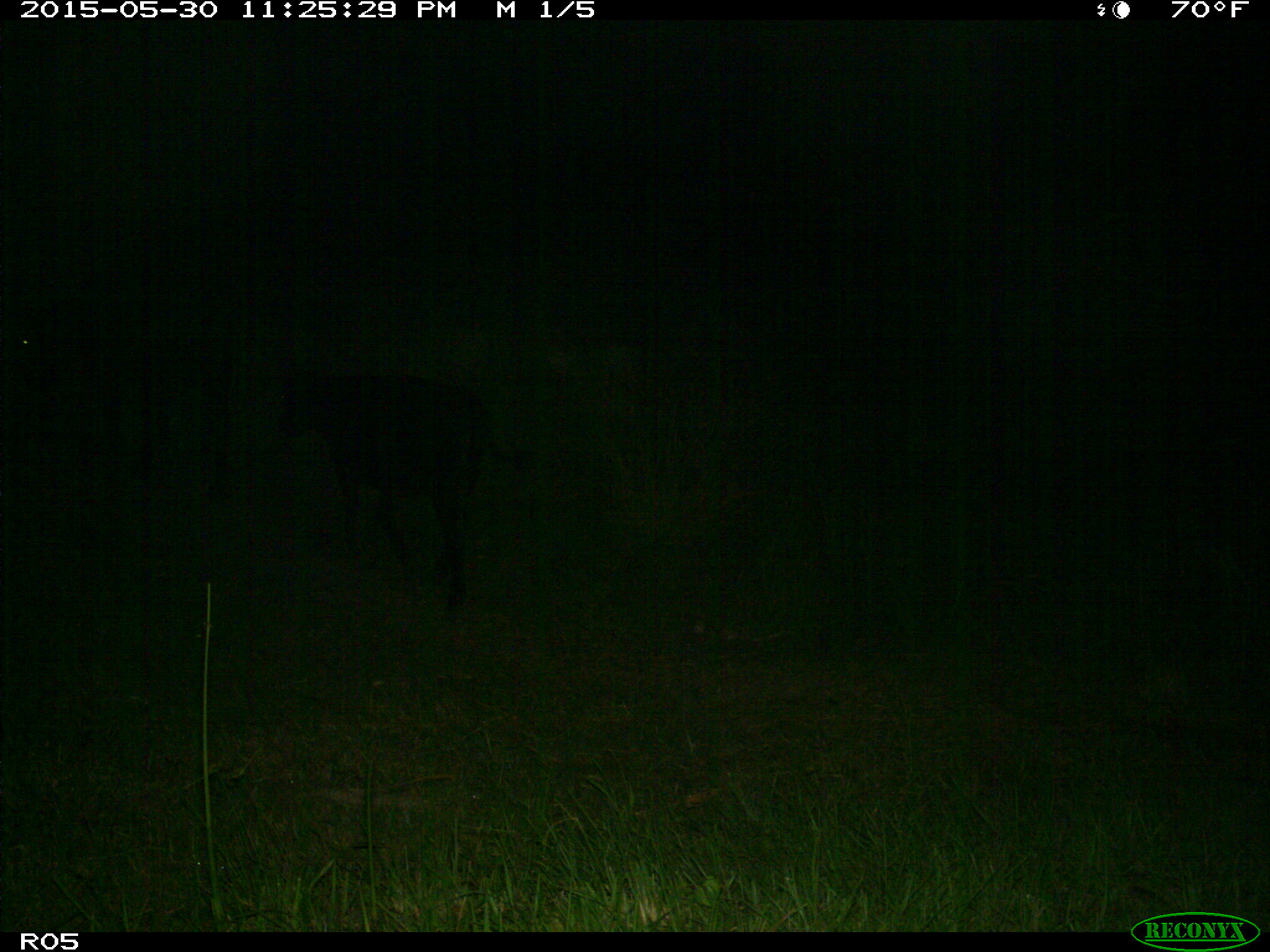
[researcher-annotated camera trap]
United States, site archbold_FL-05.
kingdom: Animalia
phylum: Chordata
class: Mammalia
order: Artiodactyla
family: Bovidae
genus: Bos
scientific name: Bos taurus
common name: domestic cow